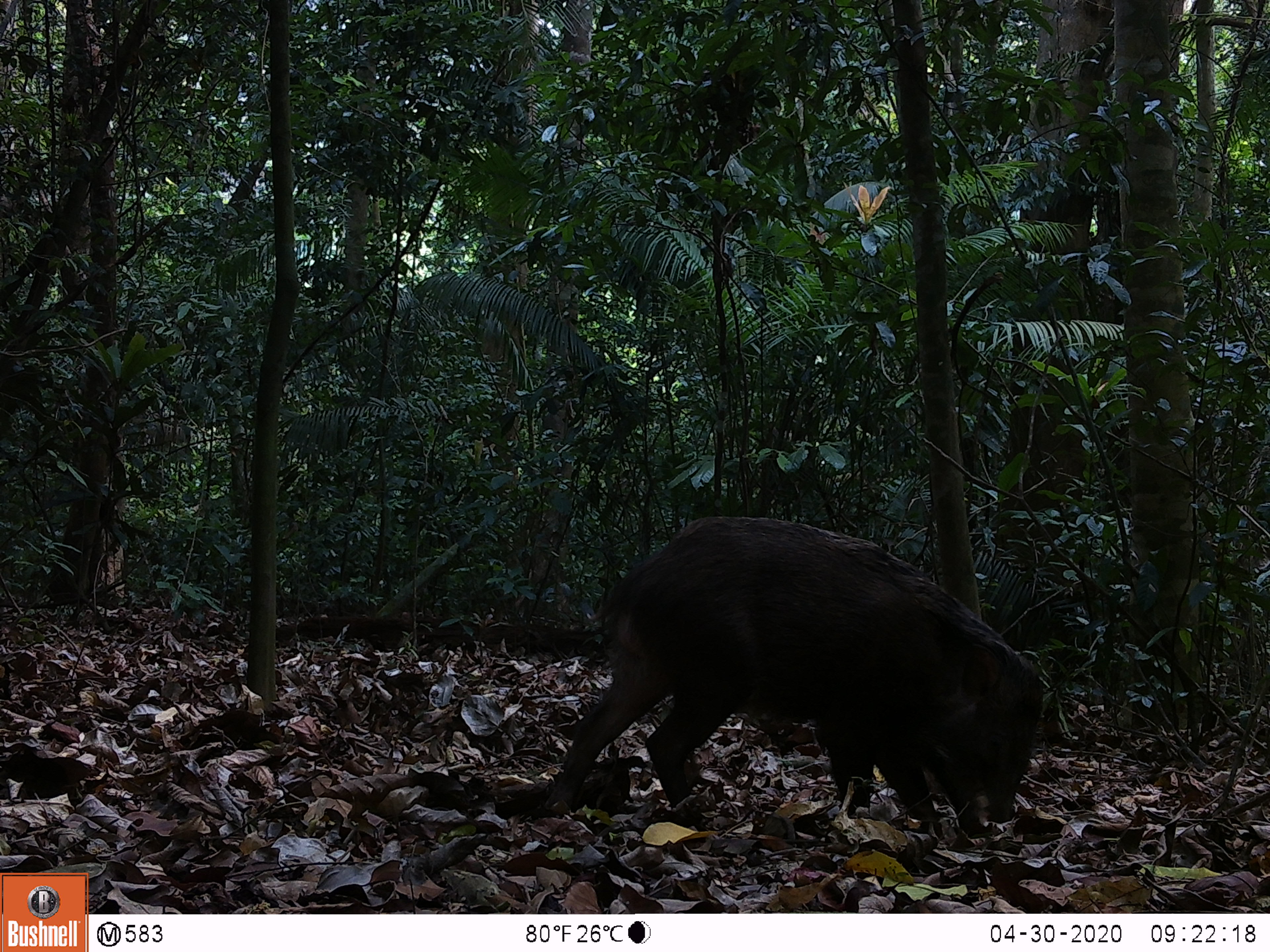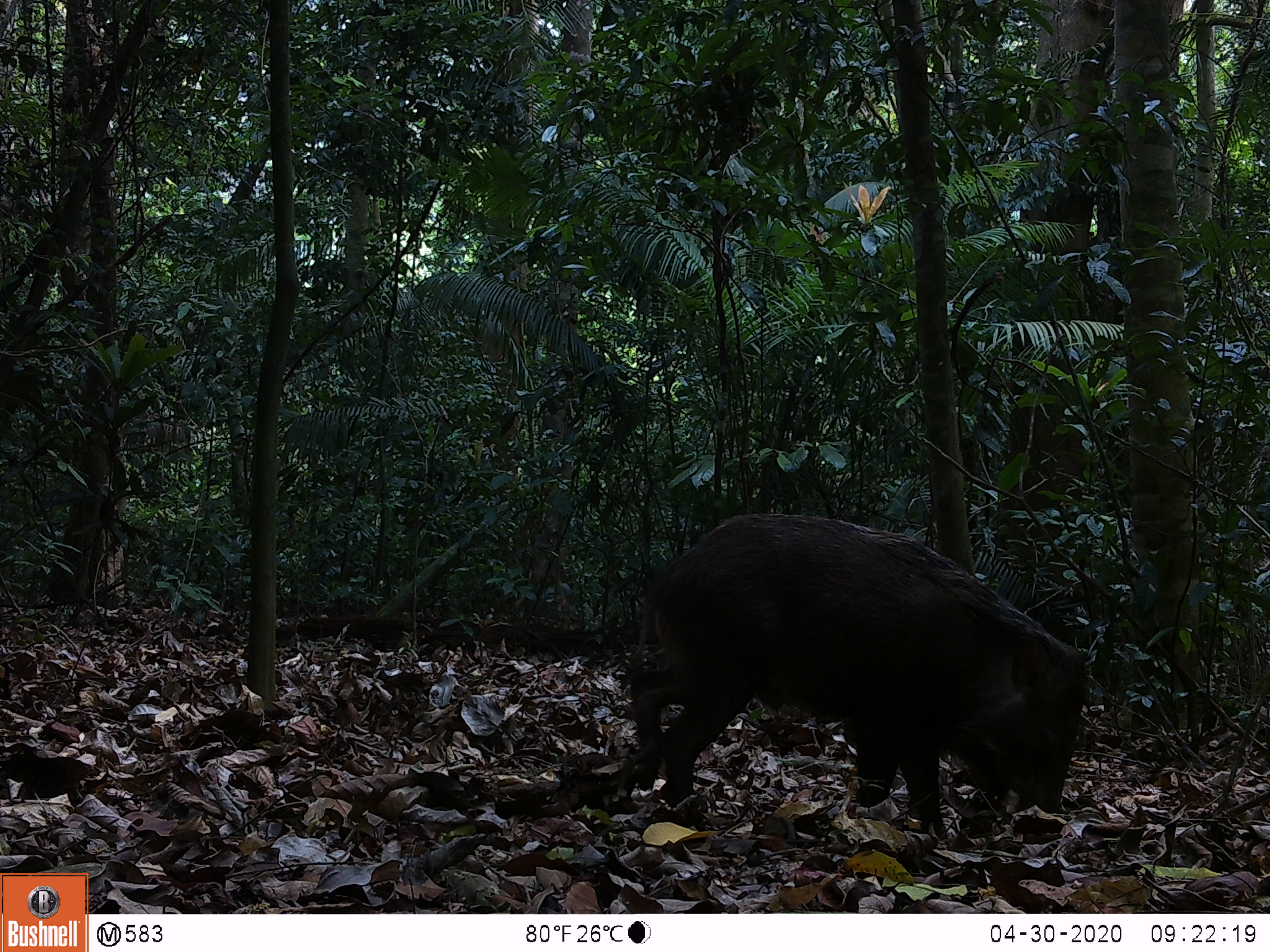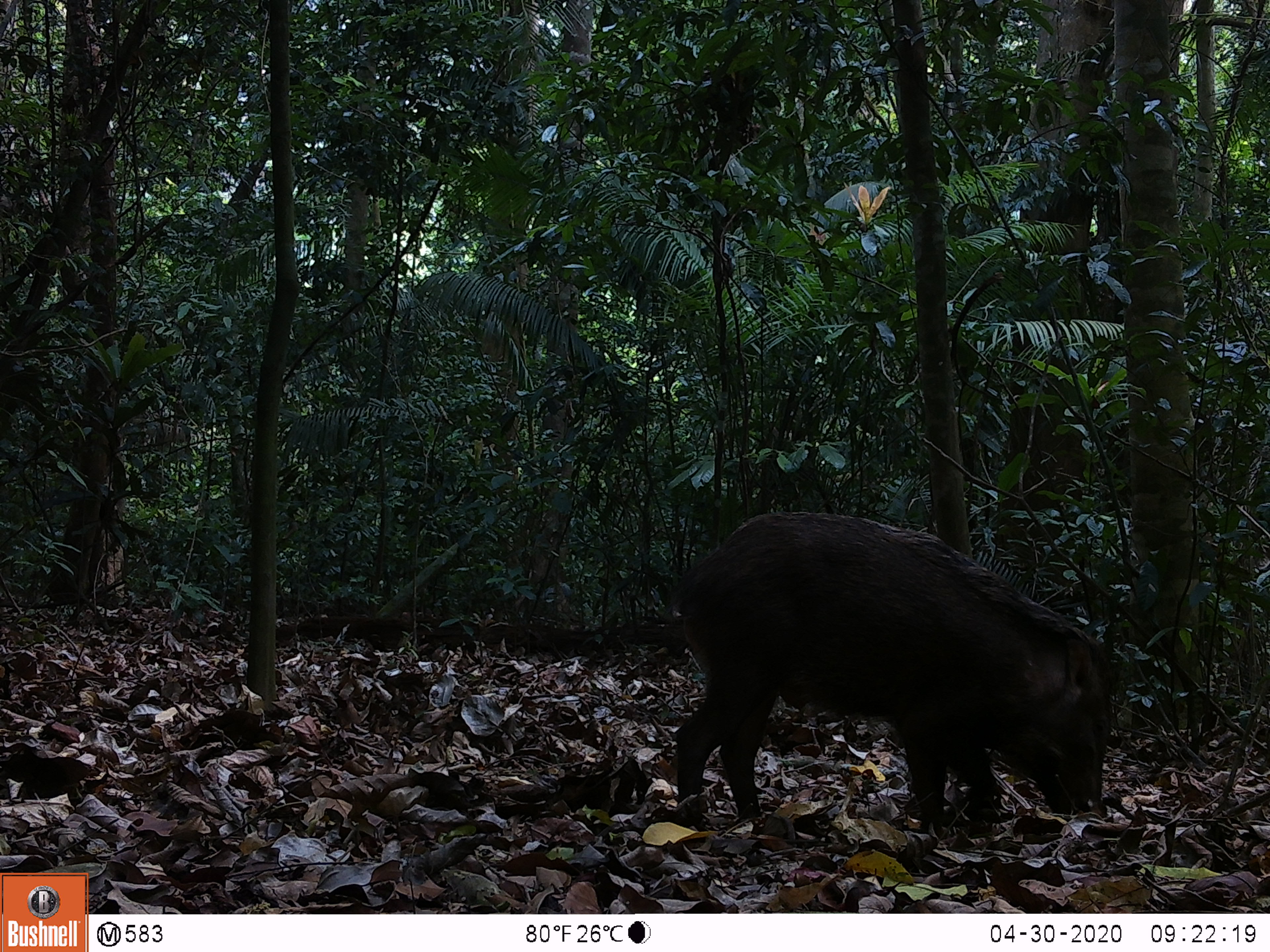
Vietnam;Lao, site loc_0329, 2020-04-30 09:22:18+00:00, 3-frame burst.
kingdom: Animalia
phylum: Chordata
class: Mammalia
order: Artiodactyla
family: Suidae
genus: Sus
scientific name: Sus scrofa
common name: eurasian wild pig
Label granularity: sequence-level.